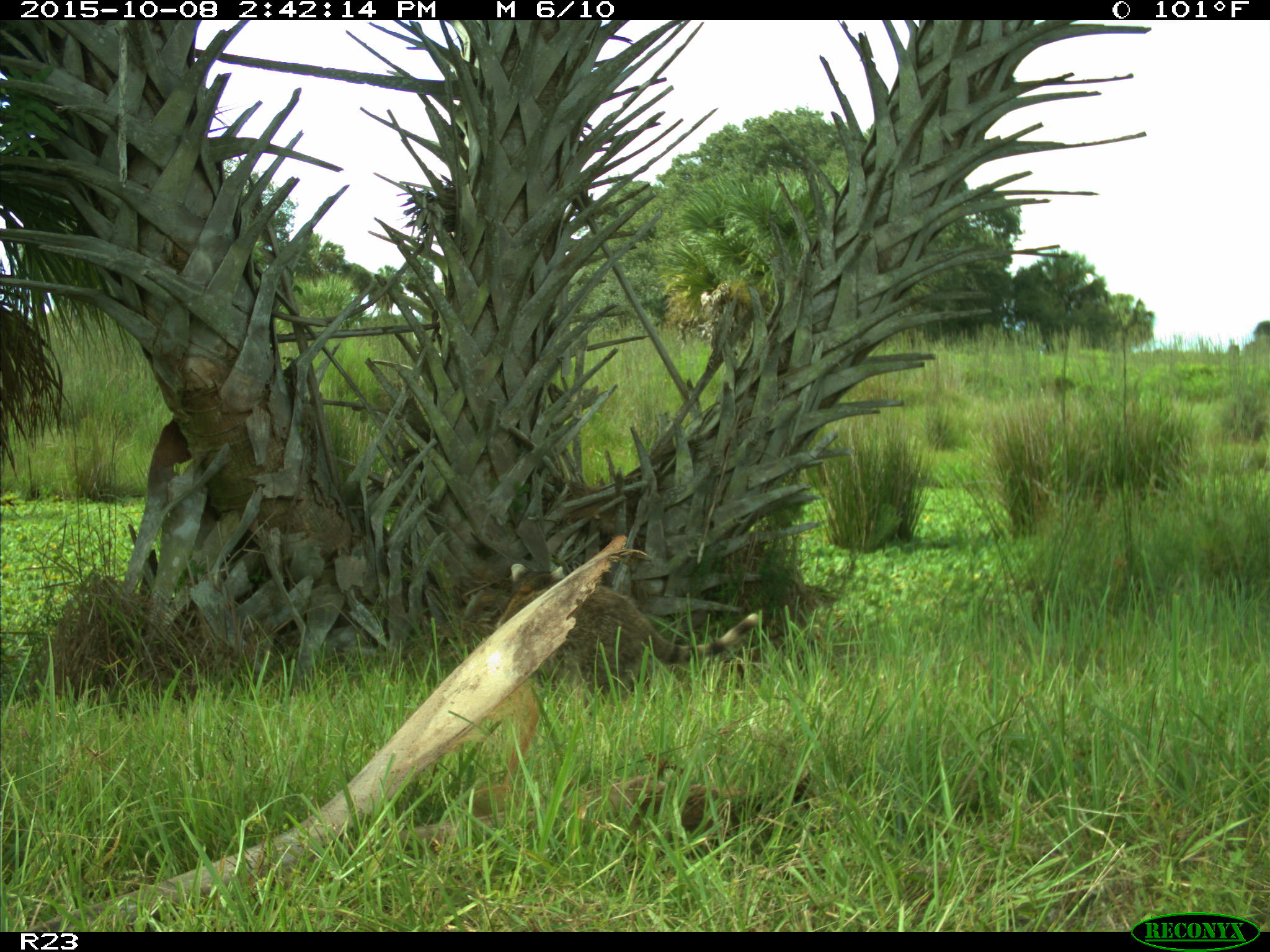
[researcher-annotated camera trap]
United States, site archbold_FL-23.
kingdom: Animalia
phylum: Chordata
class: Mammalia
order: Carnivora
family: Procyonidae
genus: Procyon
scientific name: Procyon lotor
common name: common raccoon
Procyon lotor (common raccoon).